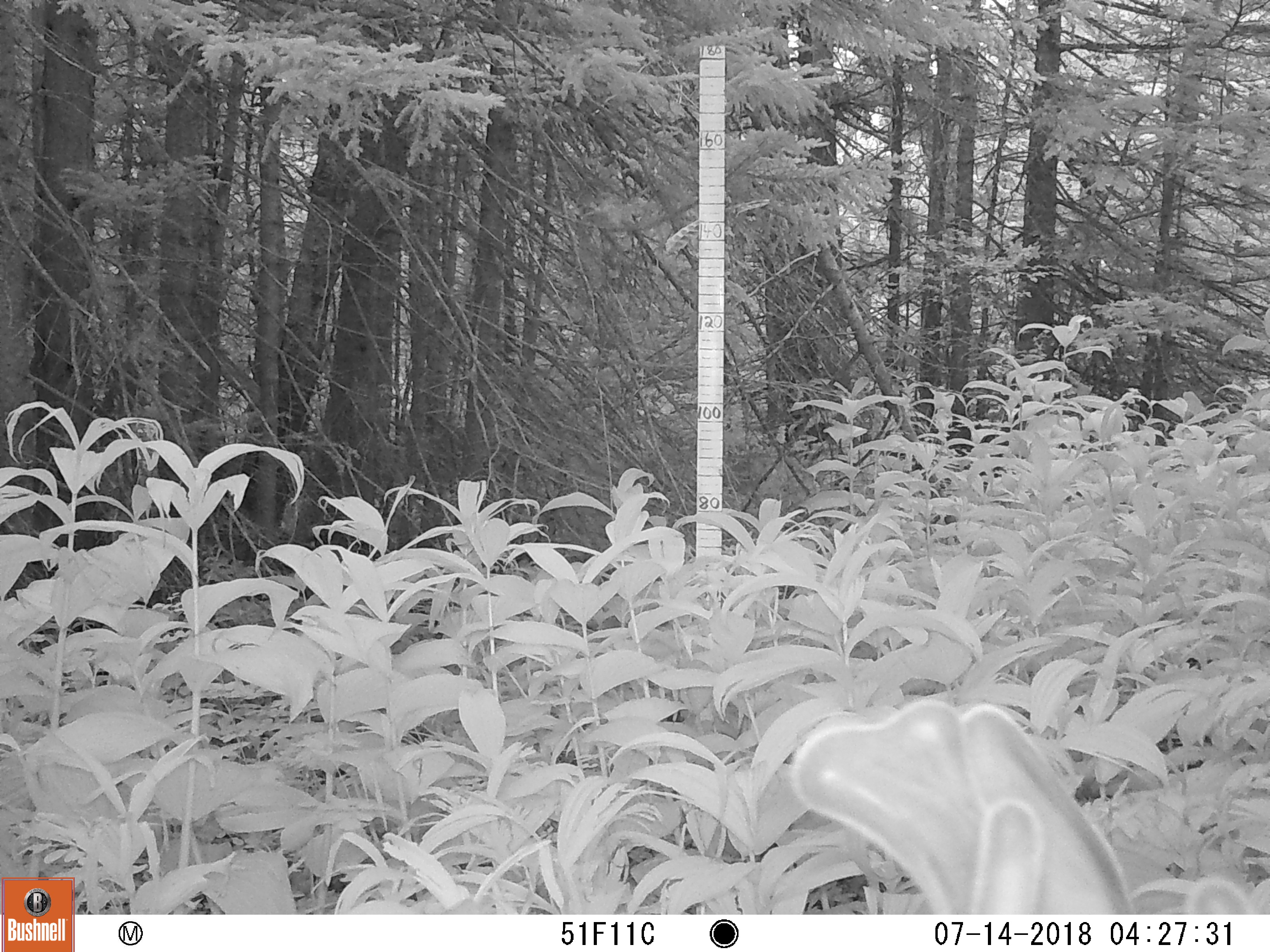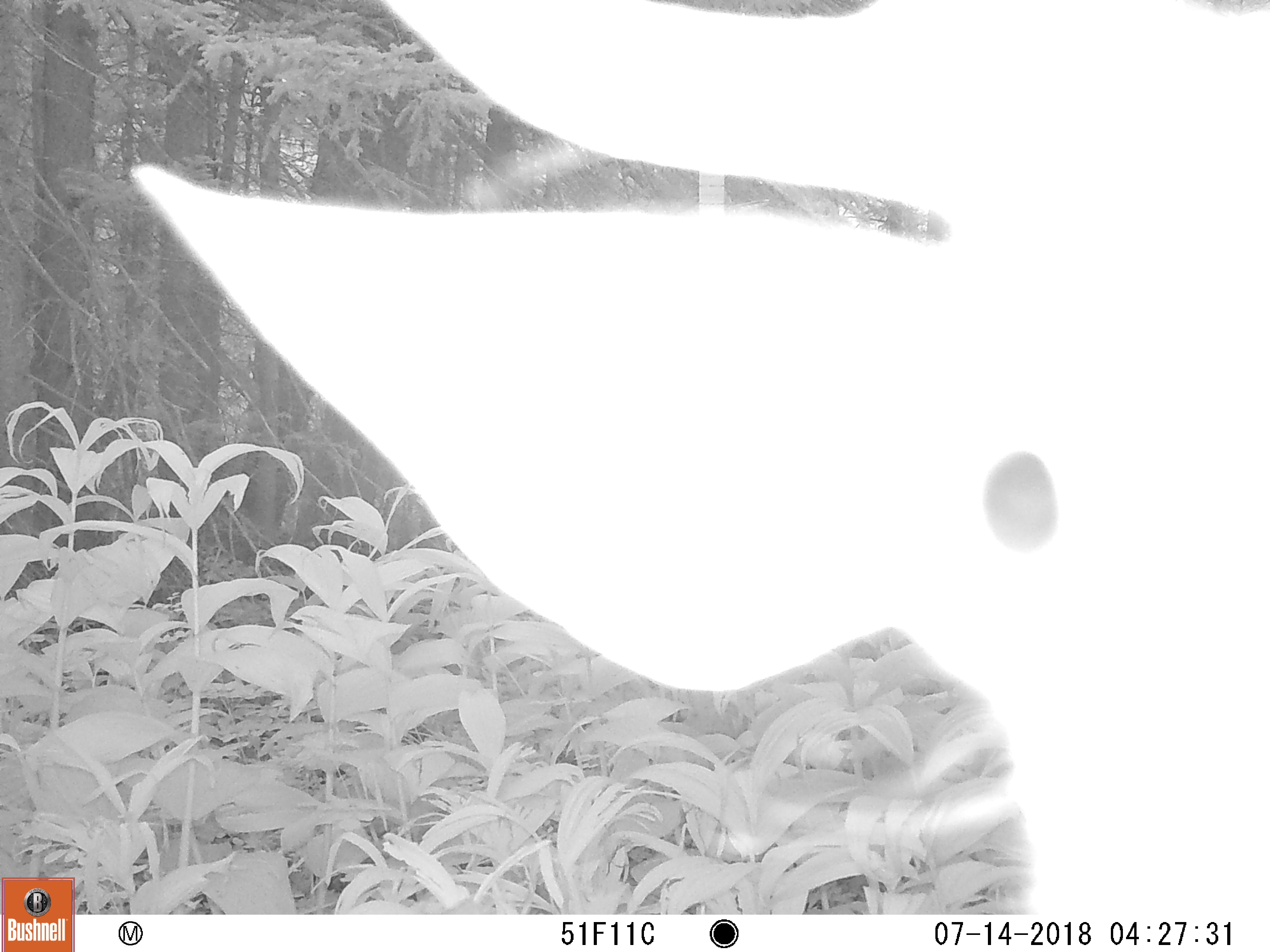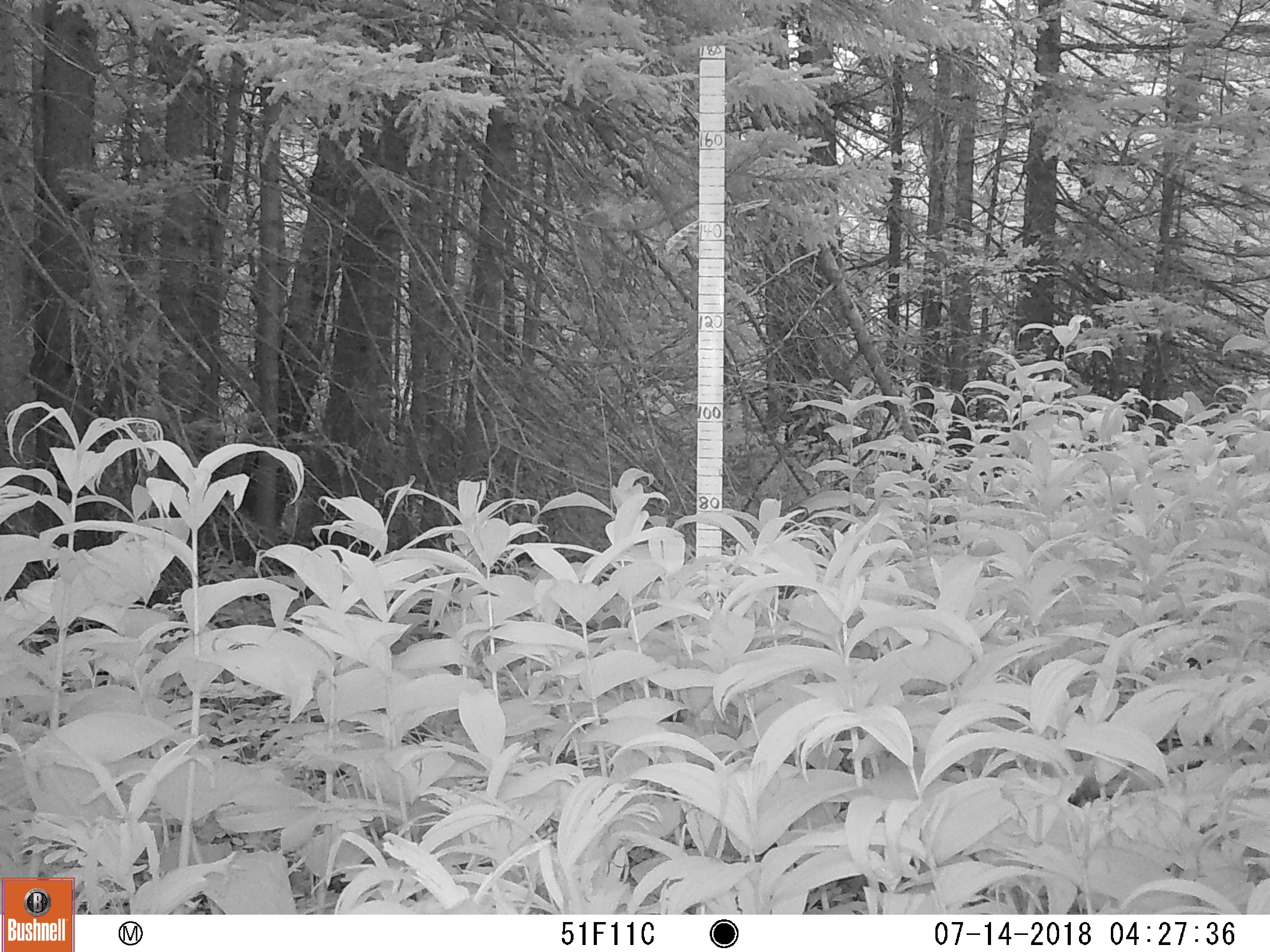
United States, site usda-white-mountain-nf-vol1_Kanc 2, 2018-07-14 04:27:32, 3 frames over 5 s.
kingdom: Animalia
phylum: Chordata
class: Mammalia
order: Artiodactyla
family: Cervidae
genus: Odocoileus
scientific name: Odocoileus virginianus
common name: white-tailed deer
White-tailed deer (Odocoileus virginianus).